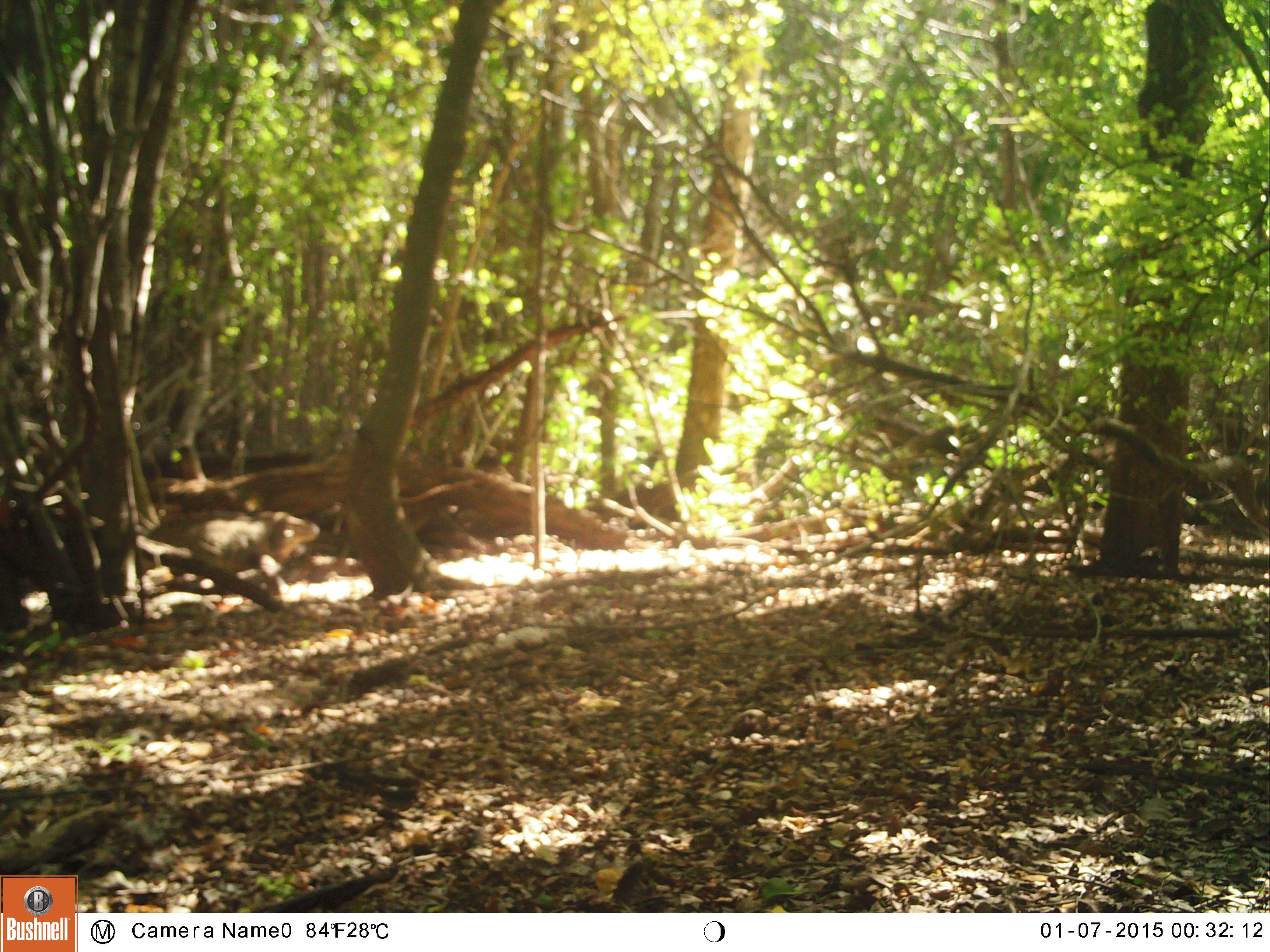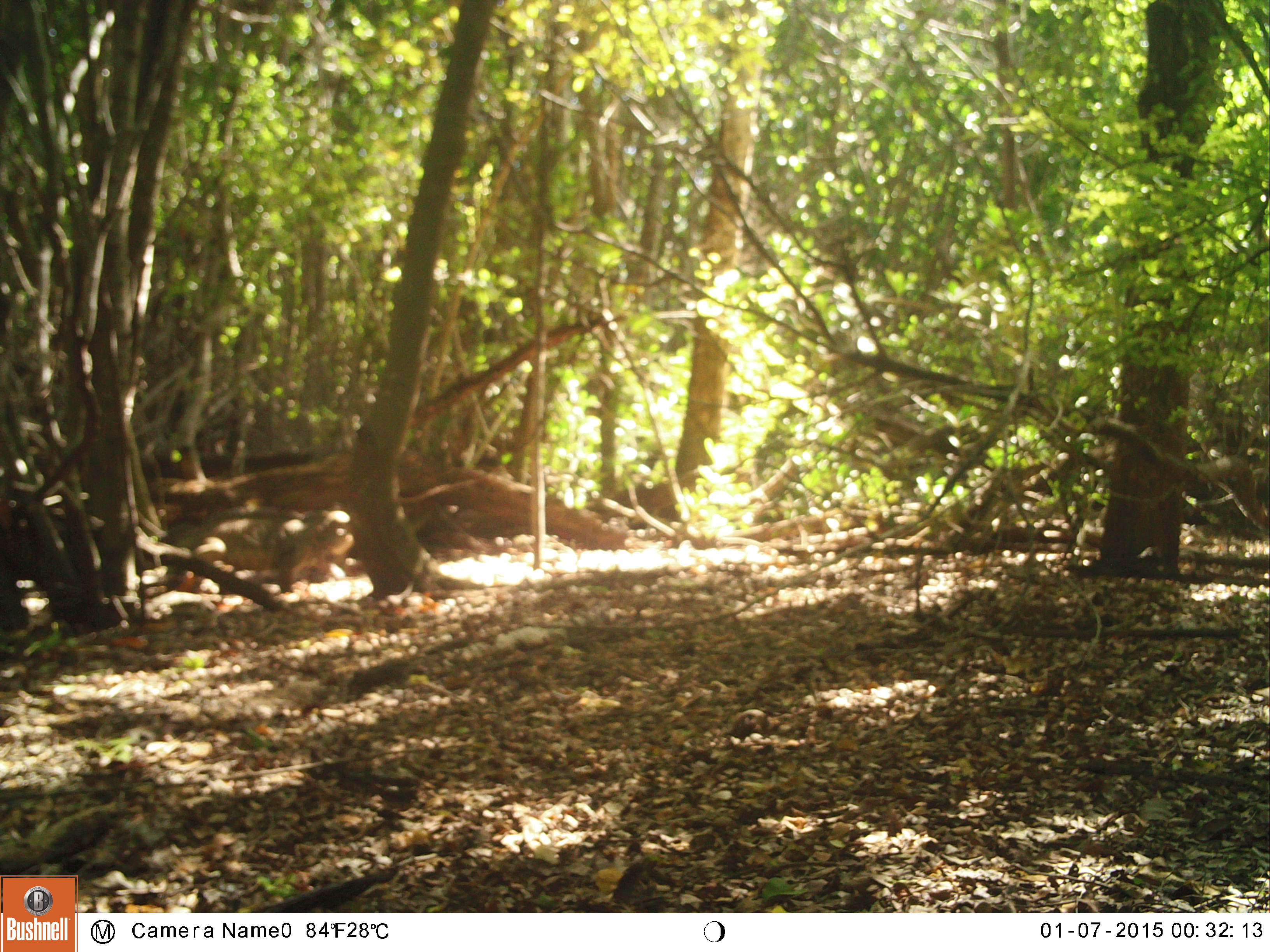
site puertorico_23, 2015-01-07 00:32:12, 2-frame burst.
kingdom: Animalia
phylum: Chordata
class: Reptilia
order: Squamata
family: Iguanidae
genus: Iguana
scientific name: Iguana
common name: typical iguanas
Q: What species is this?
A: Iguana (typical iguanas).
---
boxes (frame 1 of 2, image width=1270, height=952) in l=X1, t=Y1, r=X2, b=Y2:
iguana: l=136, t=504, r=316, b=580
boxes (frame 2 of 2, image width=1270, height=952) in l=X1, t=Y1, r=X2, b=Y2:
iguana: l=189, t=510, r=349, b=596